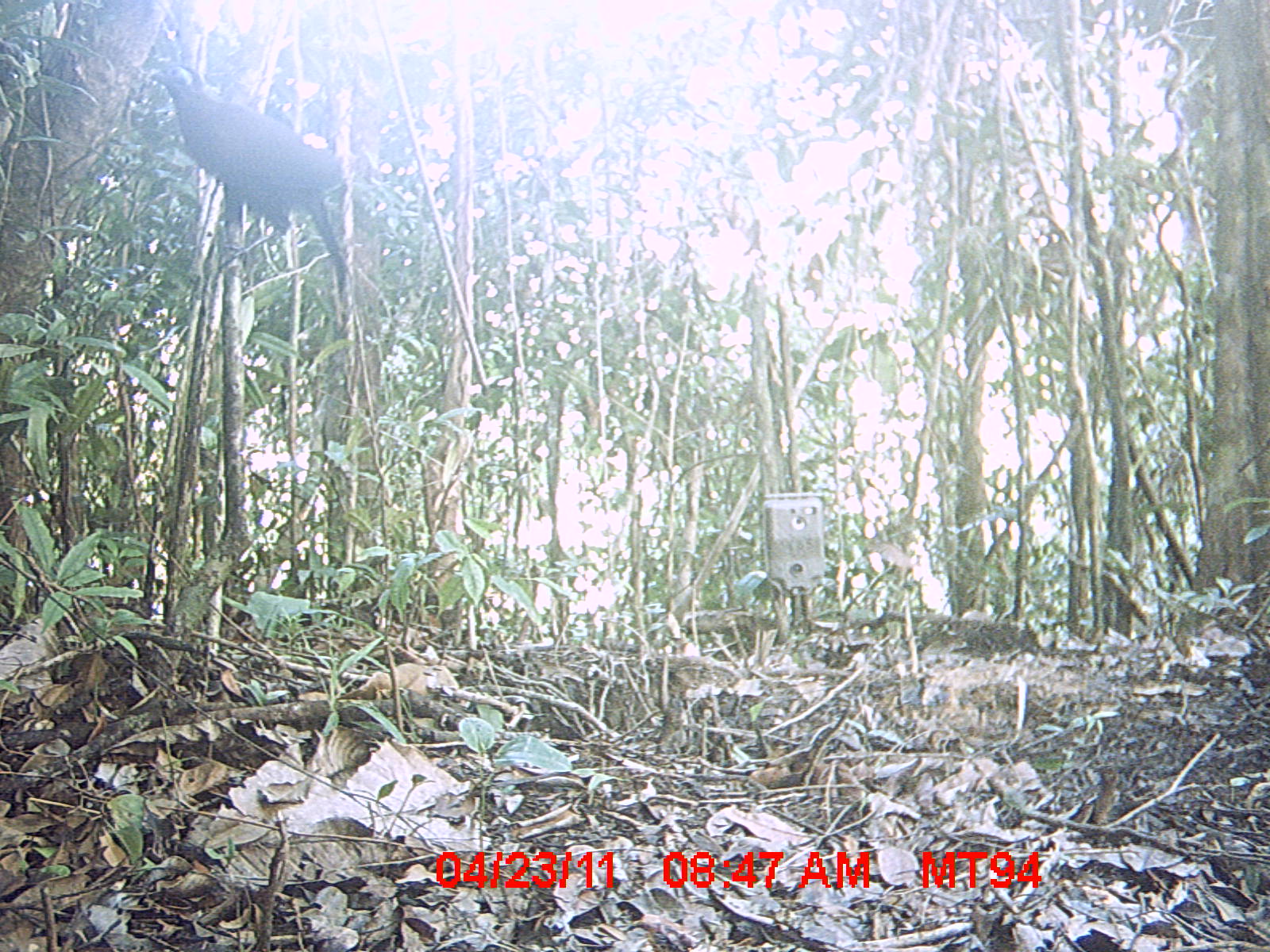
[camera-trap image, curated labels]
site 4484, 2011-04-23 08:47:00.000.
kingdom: Animalia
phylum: Chordata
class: Aves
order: Cuculiformes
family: Cuculidae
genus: Coua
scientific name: Coua serriana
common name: red-breasted coua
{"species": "Coua serriana (red-breasted coua)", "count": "1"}